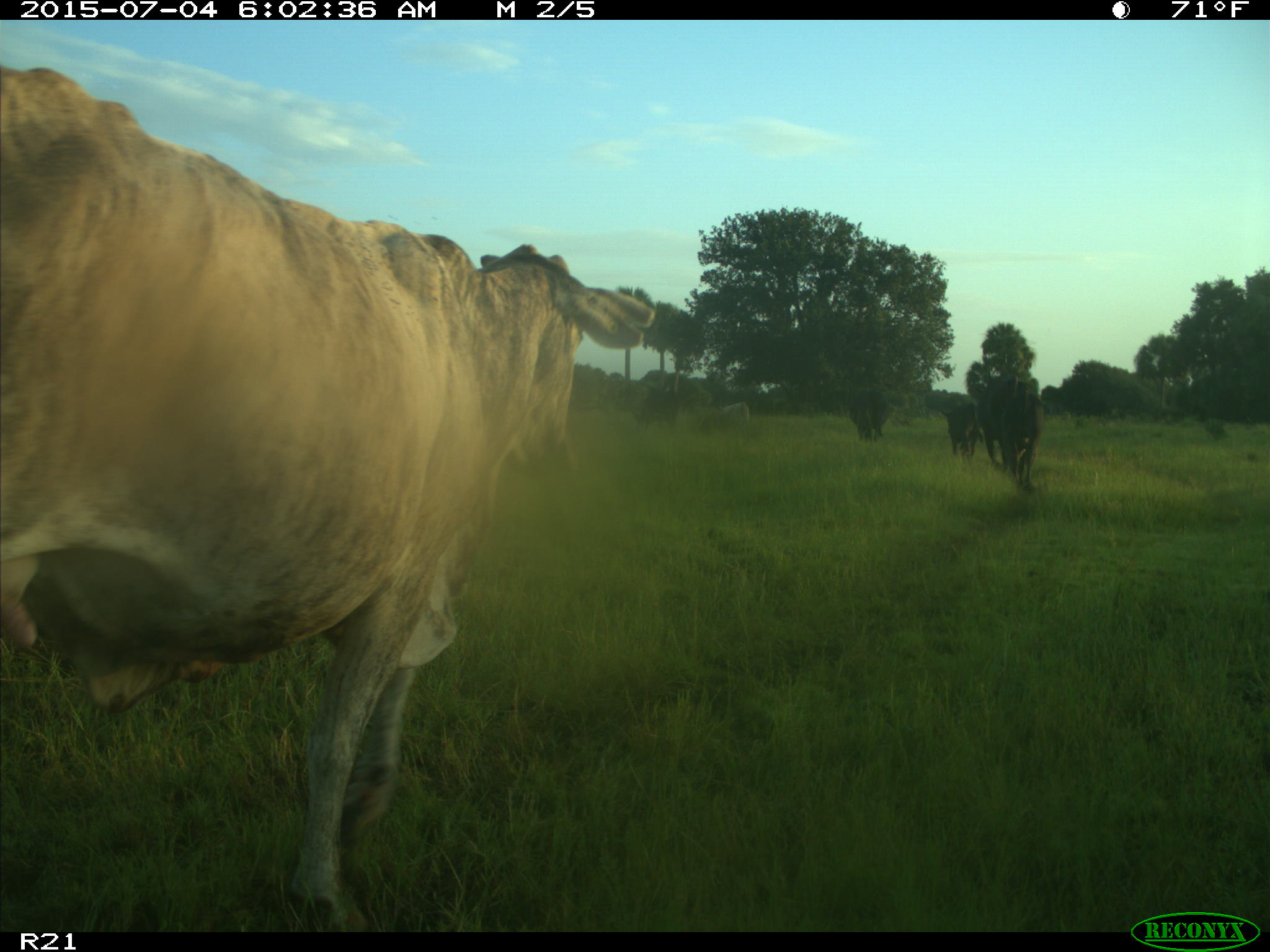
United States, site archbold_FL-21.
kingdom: Animalia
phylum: Chordata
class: Mammalia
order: Artiodactyla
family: Bovidae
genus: Bos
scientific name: Bos taurus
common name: domestic cow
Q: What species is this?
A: Bos taurus (domestic cow).